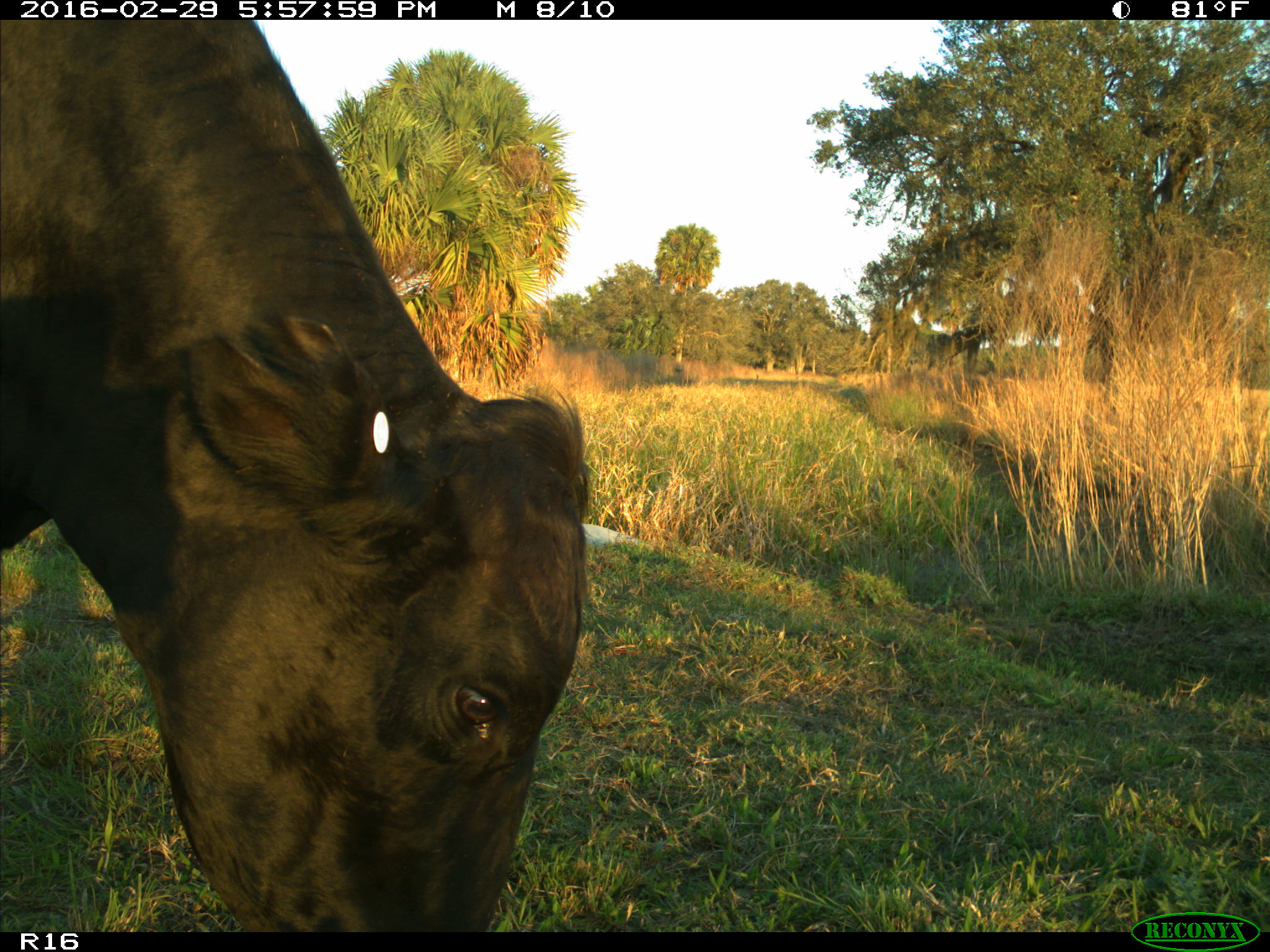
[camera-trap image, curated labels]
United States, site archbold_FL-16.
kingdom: Animalia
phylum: Chordata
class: Mammalia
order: Artiodactyla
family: Bovidae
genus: Bos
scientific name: Bos taurus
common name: domestic cow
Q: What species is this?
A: Bos taurus (domestic cow).